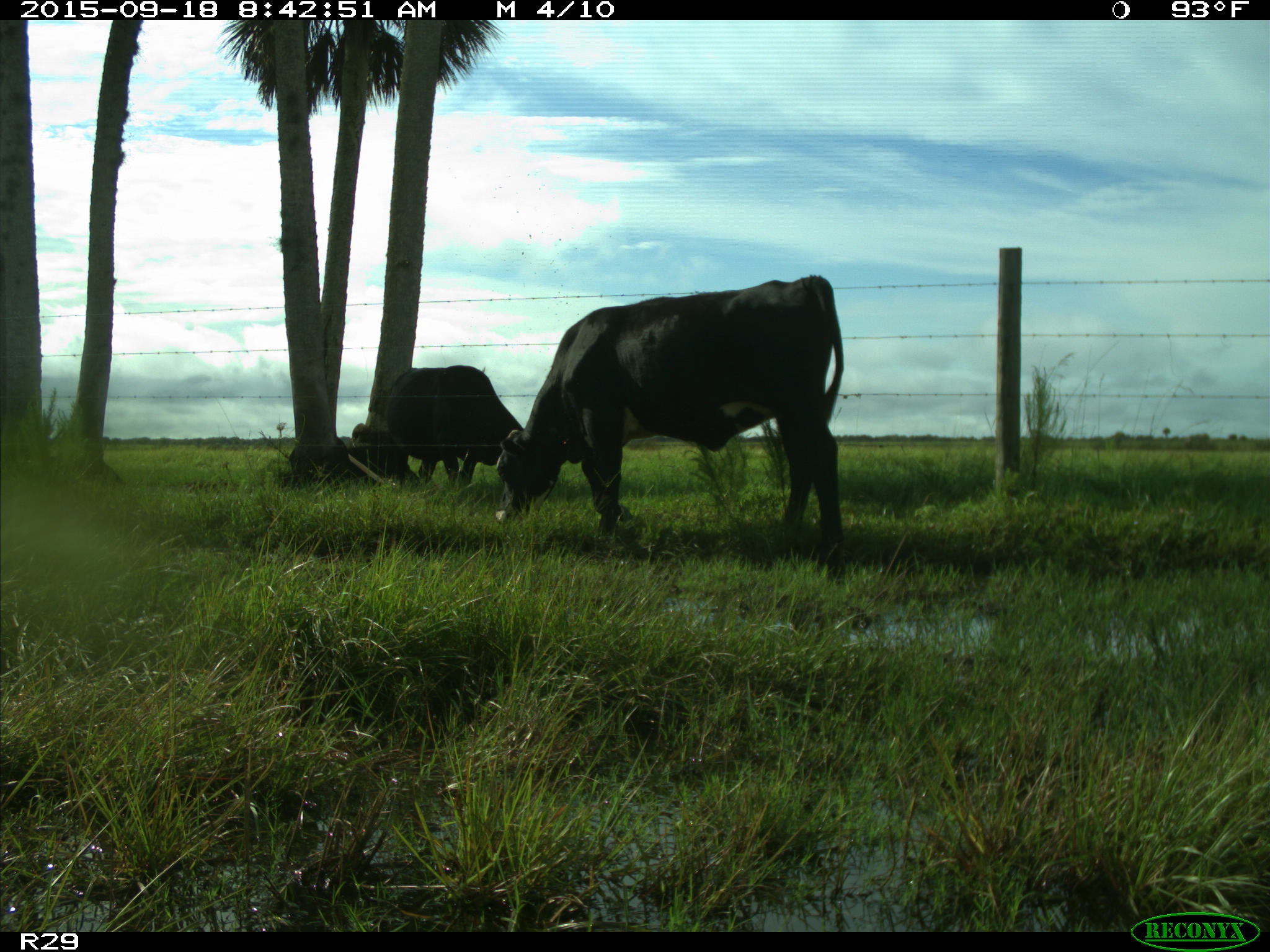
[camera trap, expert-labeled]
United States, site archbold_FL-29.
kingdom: Animalia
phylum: Chordata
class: Mammalia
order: Artiodactyla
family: Bovidae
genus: Bos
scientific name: Bos taurus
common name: domestic cow